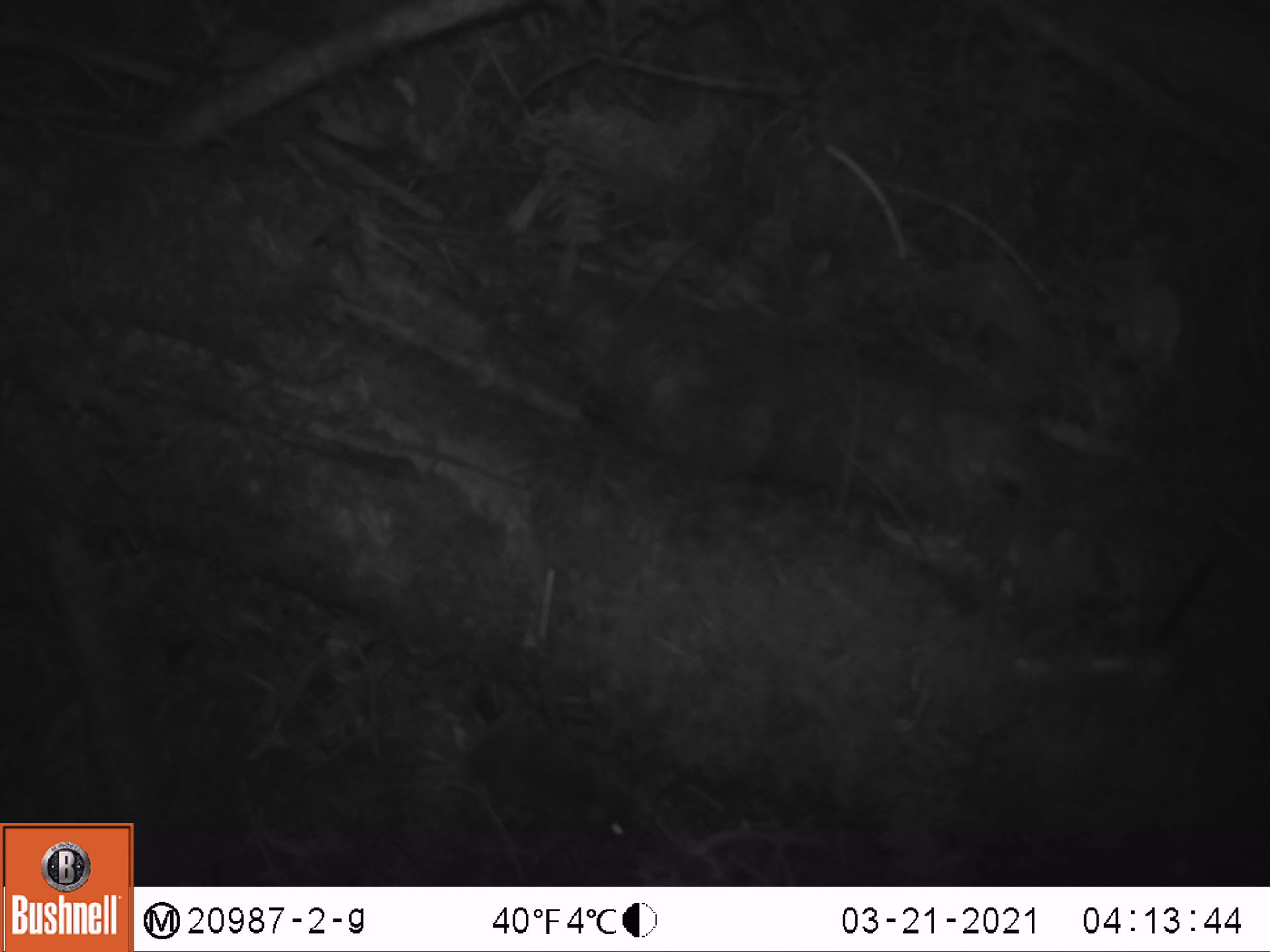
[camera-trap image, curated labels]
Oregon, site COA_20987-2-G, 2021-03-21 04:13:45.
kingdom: Animalia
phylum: Chordata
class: Mammalia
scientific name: Mammalia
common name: small mammal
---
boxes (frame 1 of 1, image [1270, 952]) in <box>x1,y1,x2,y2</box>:
small mammal: <box>448,709,641,864</box>